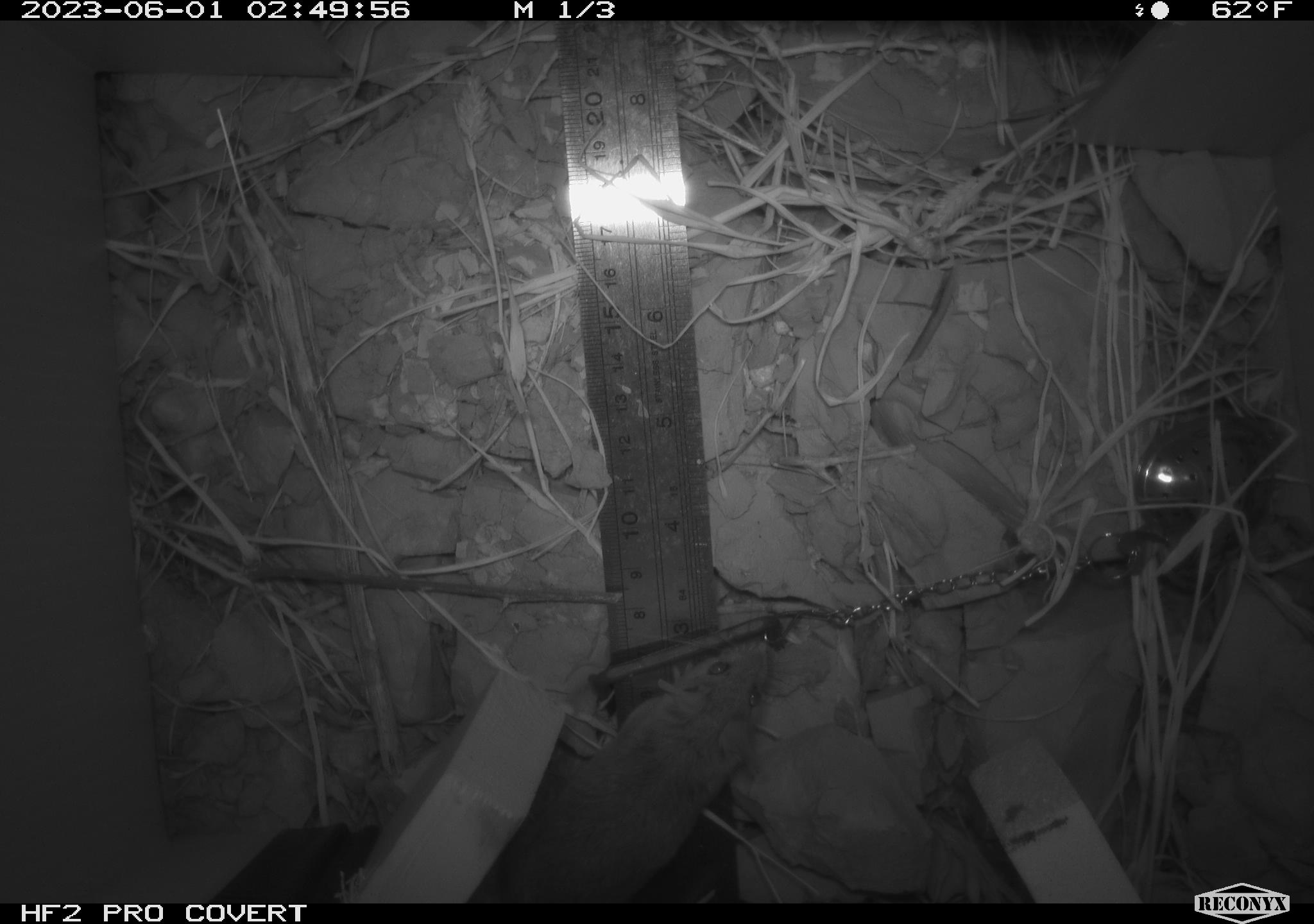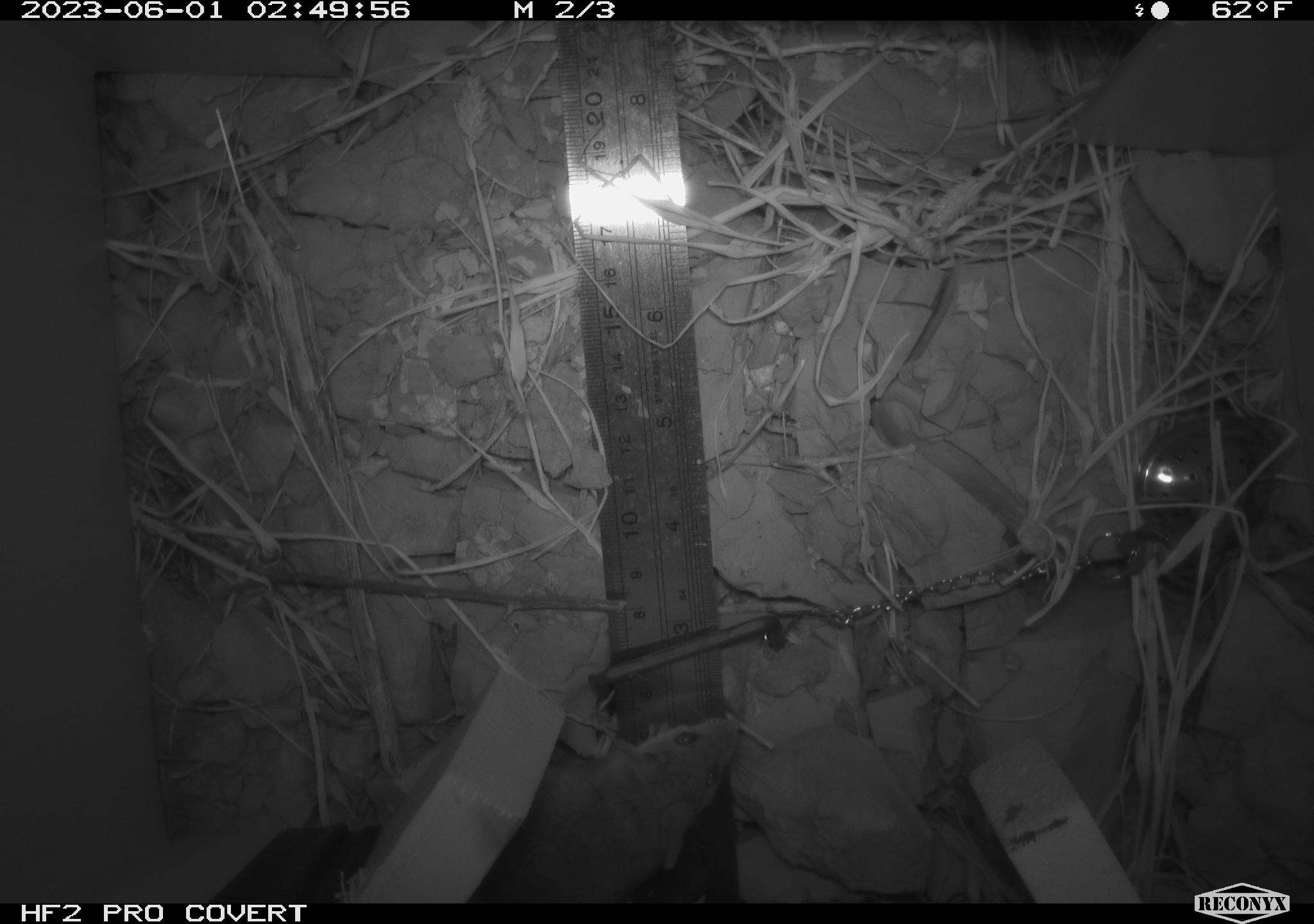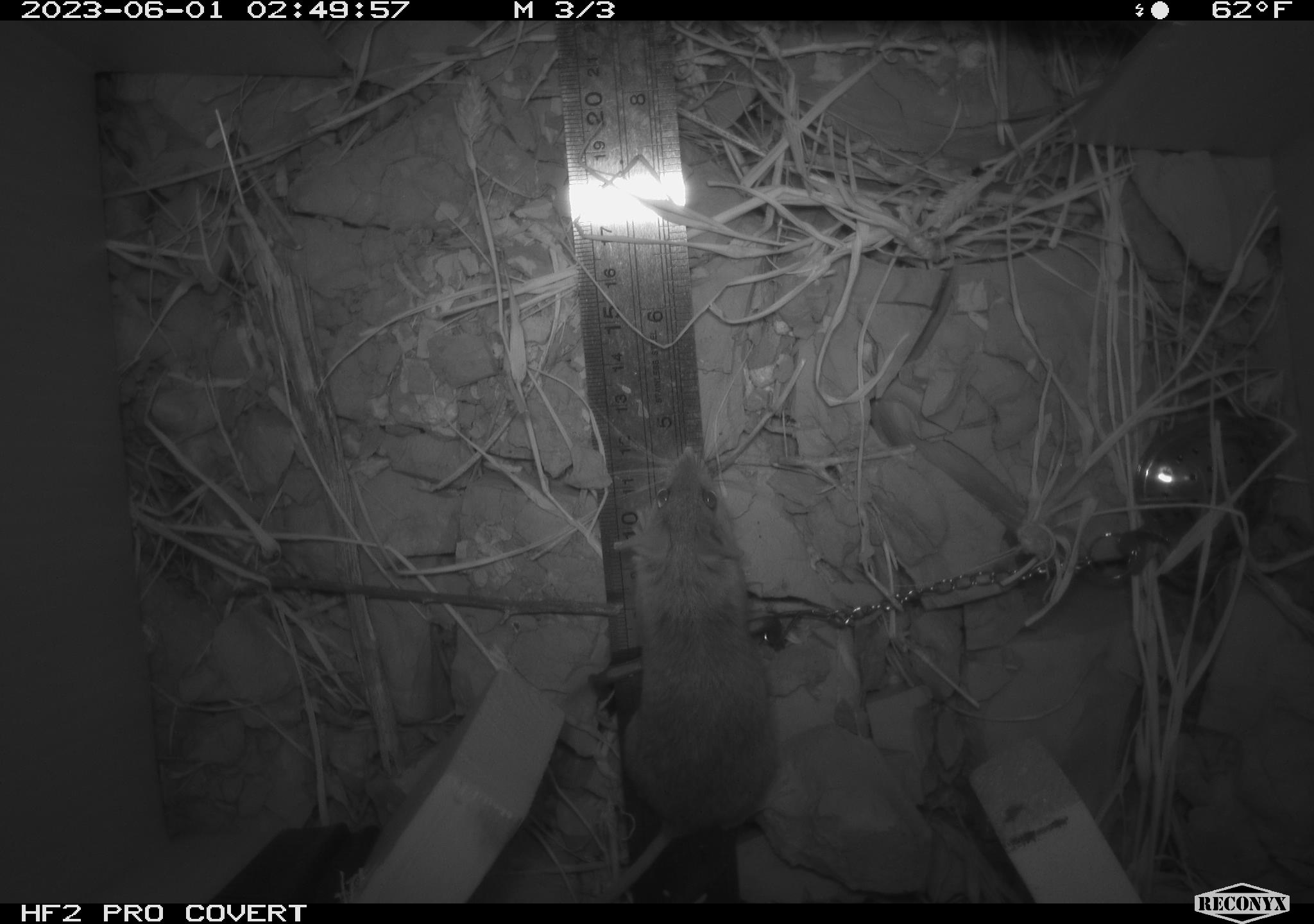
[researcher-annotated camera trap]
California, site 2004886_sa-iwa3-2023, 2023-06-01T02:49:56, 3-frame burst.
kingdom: Animalia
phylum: Chordata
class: Mammalia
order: Rodentia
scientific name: Rodentia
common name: mouse species